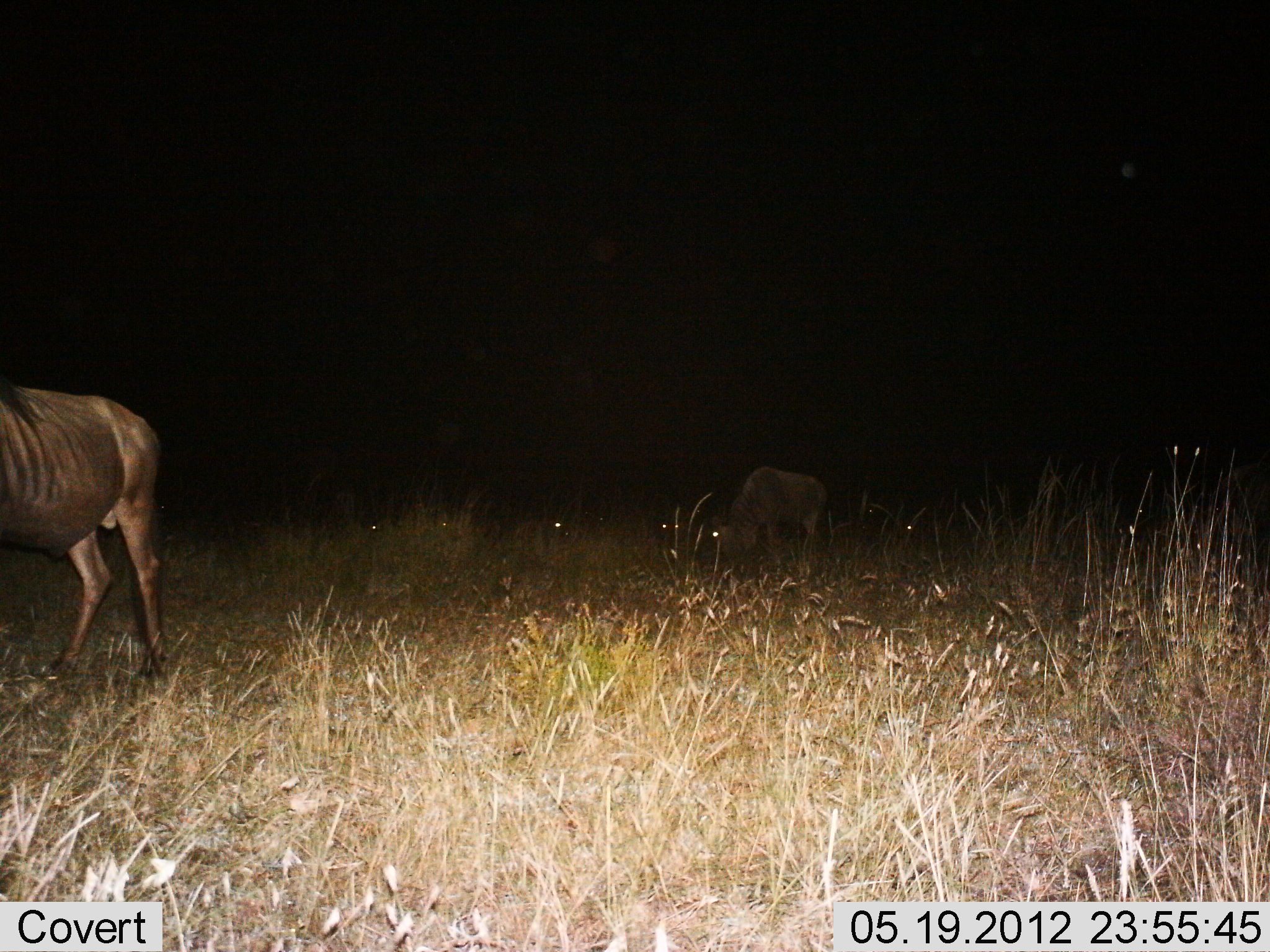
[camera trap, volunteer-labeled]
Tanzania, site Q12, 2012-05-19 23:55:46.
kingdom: Animalia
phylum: Chordata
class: Mammalia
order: Artiodactyla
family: Bovidae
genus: Connochaetes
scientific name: Connochaetes taurinus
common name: blue wildebeest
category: wildebeest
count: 4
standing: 70%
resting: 10%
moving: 20%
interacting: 0%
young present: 0%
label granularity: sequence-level